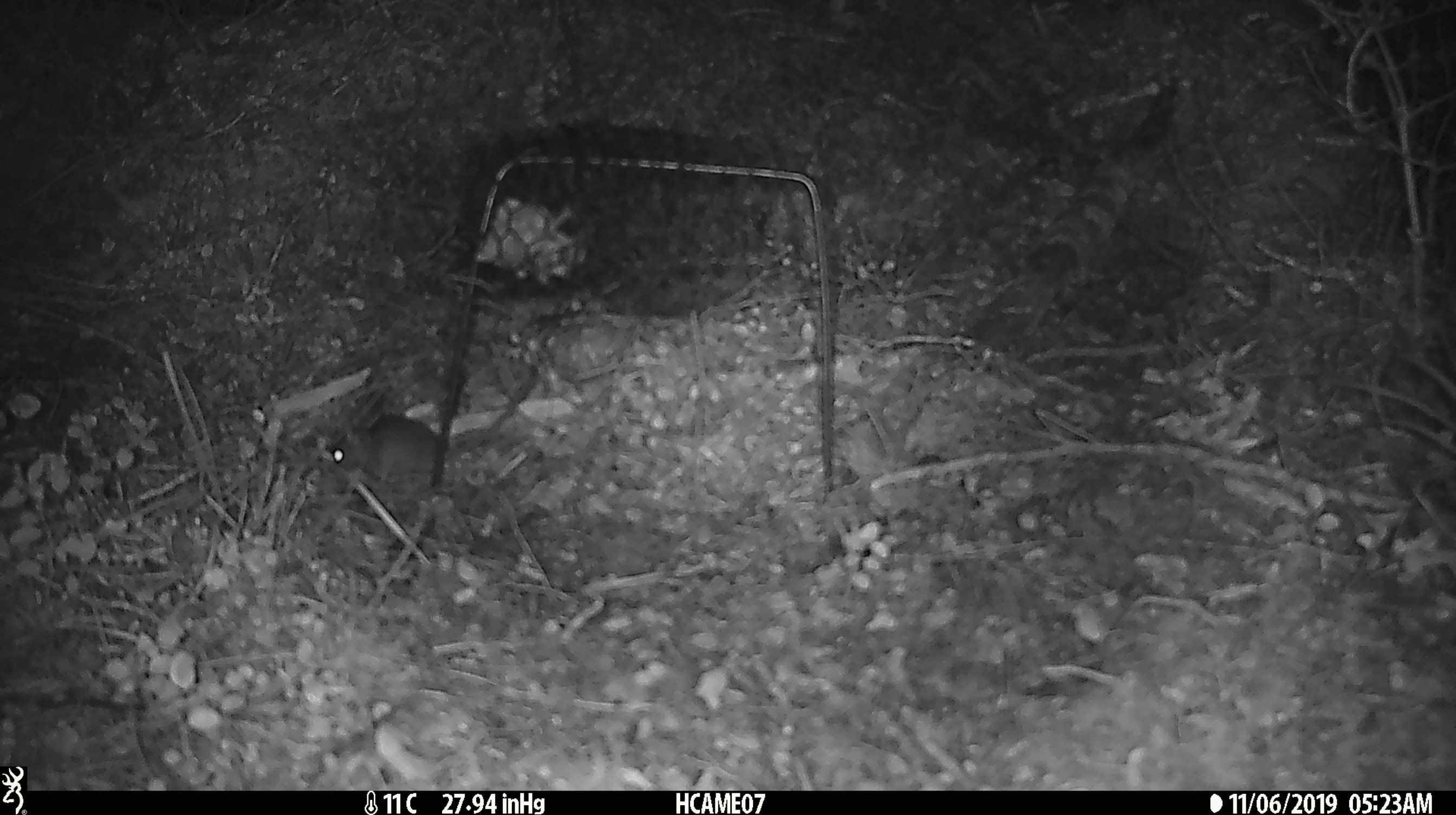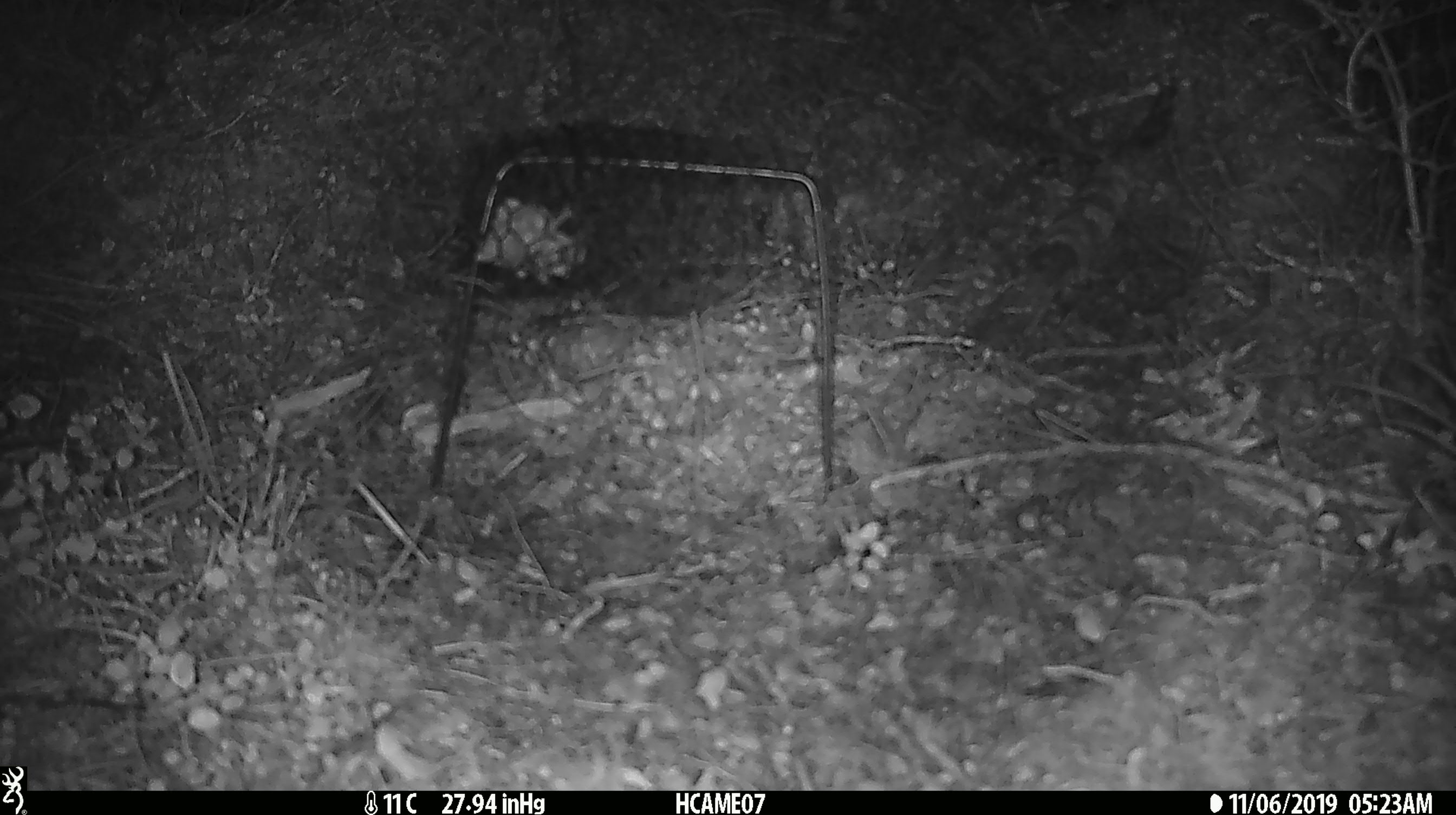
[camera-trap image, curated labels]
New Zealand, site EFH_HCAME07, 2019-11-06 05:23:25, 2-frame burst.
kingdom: Animalia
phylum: Chordata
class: Mammalia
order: Rodentia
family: Muridae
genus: Mus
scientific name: Mus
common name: mouse